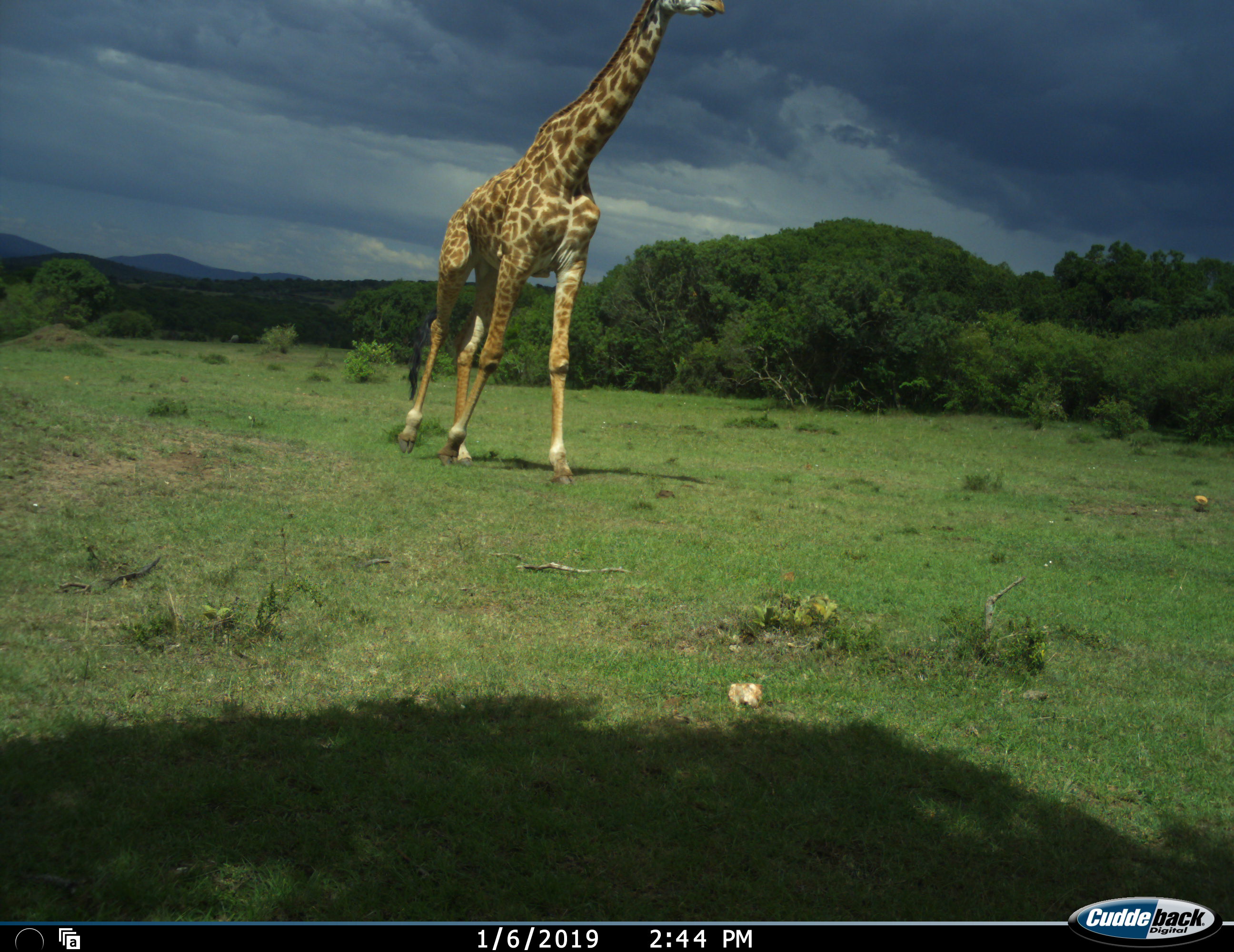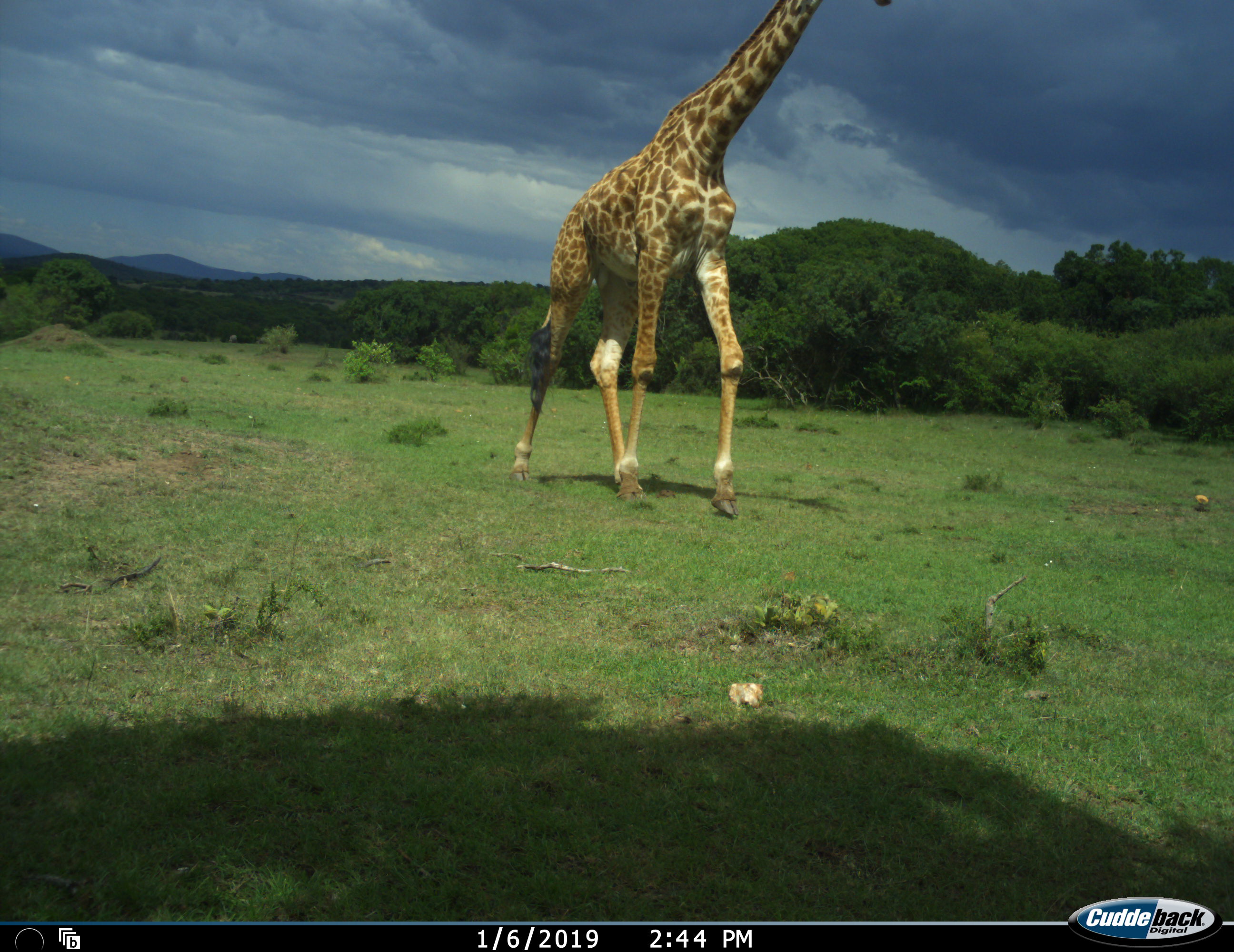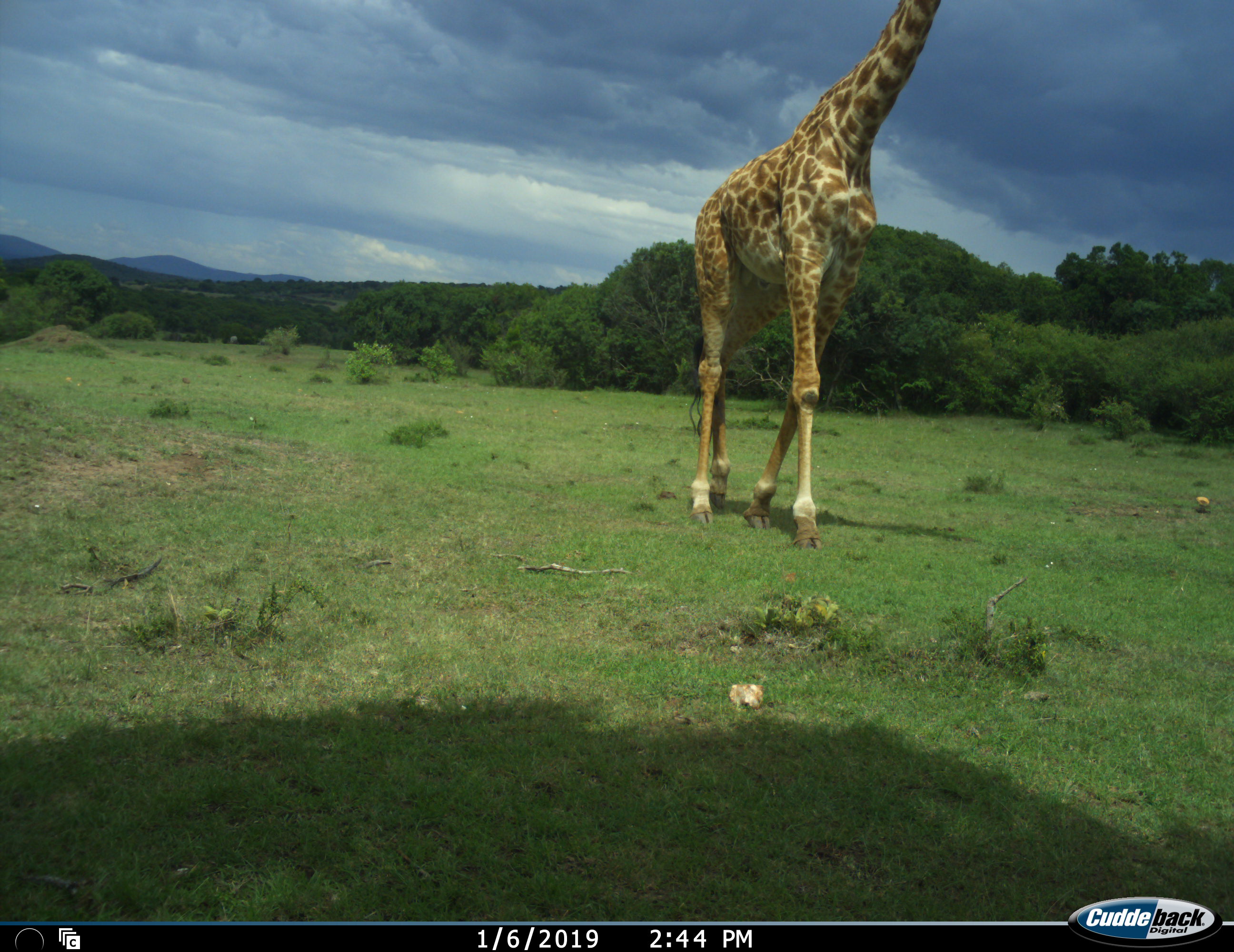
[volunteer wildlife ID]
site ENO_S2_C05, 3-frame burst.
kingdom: Animalia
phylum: Chordata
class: Mammalia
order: Artiodactyla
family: Giraffidae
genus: Giraffa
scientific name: Giraffa camelopardalis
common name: giraffe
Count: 1.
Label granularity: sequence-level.